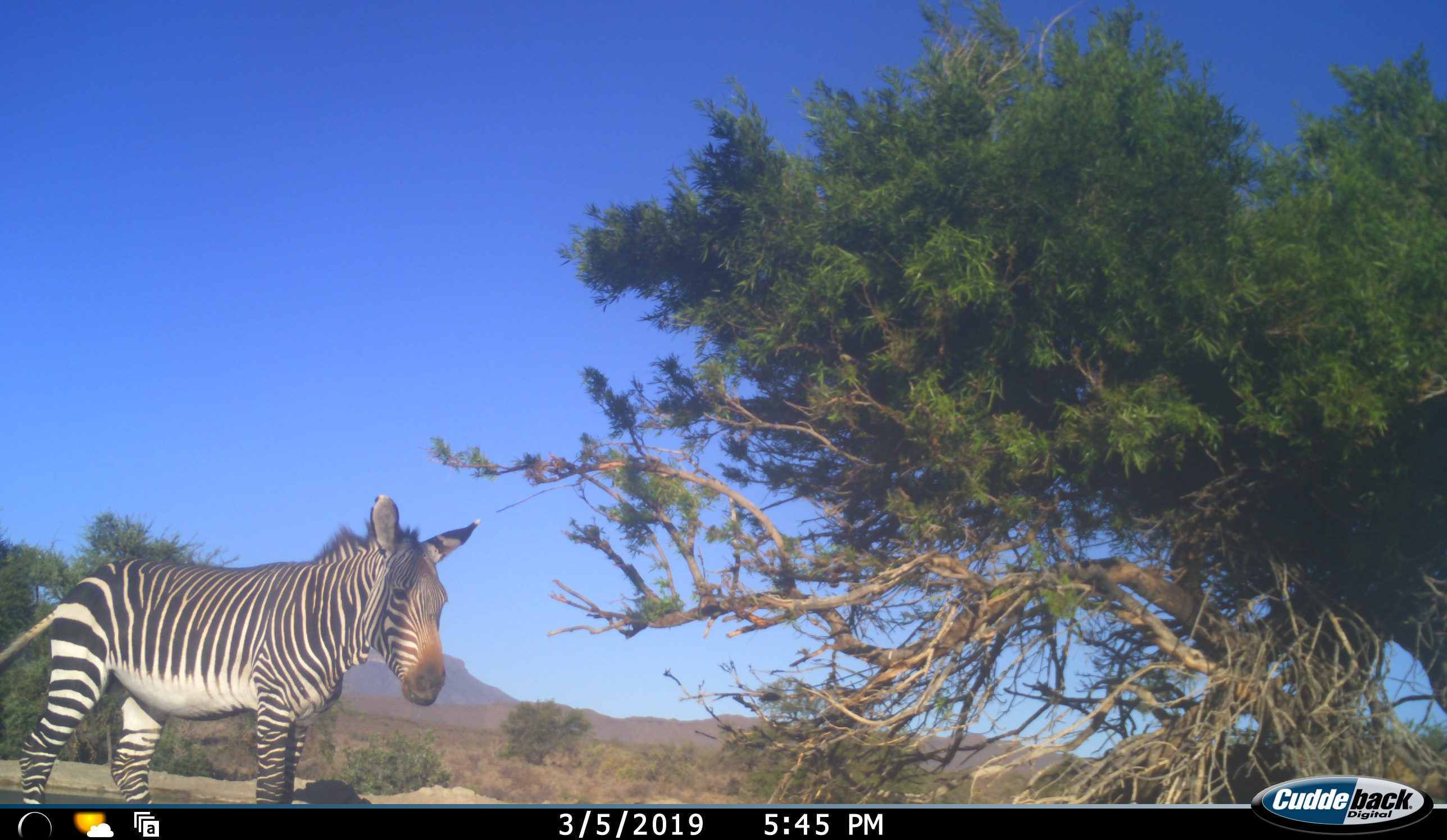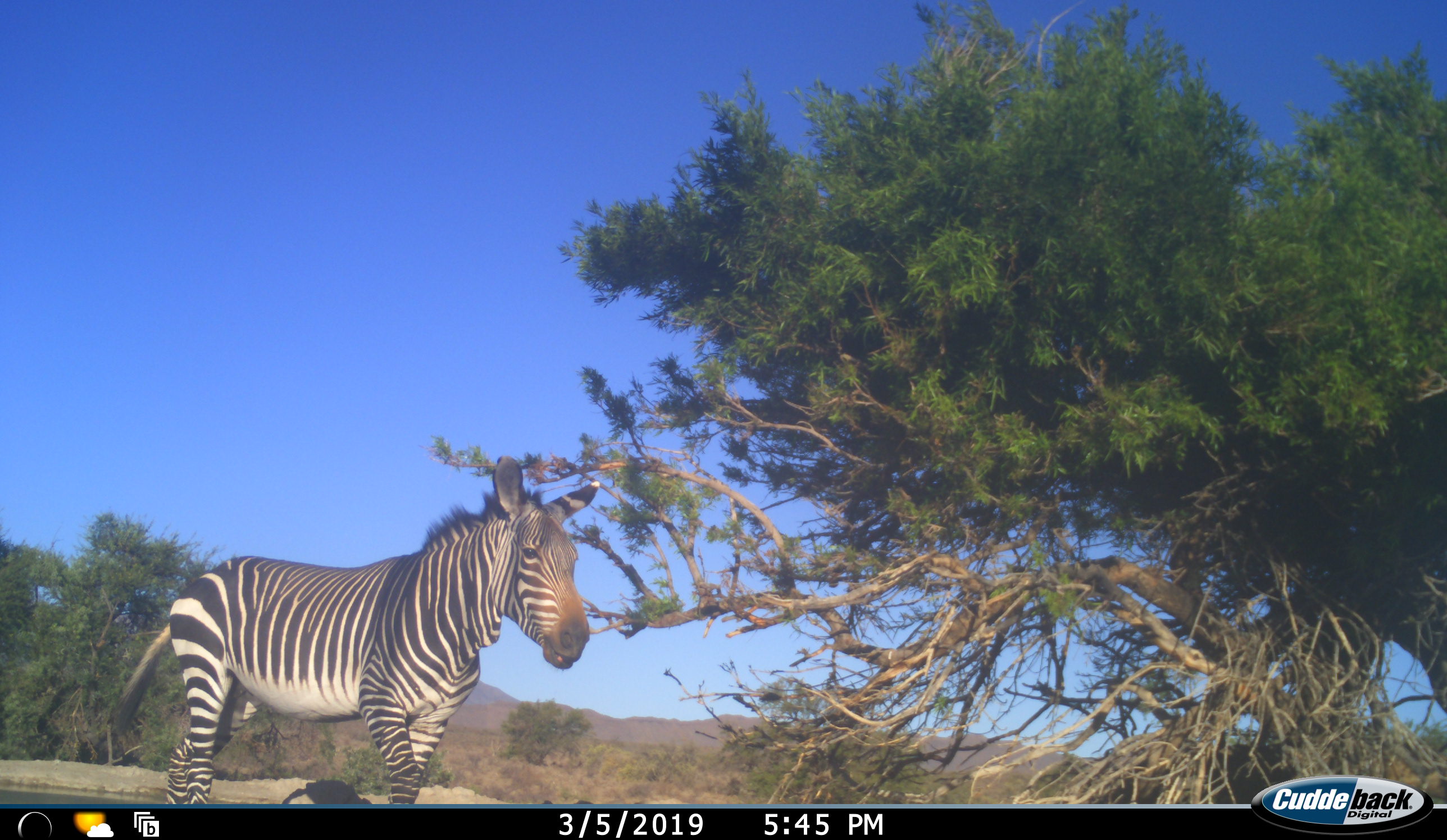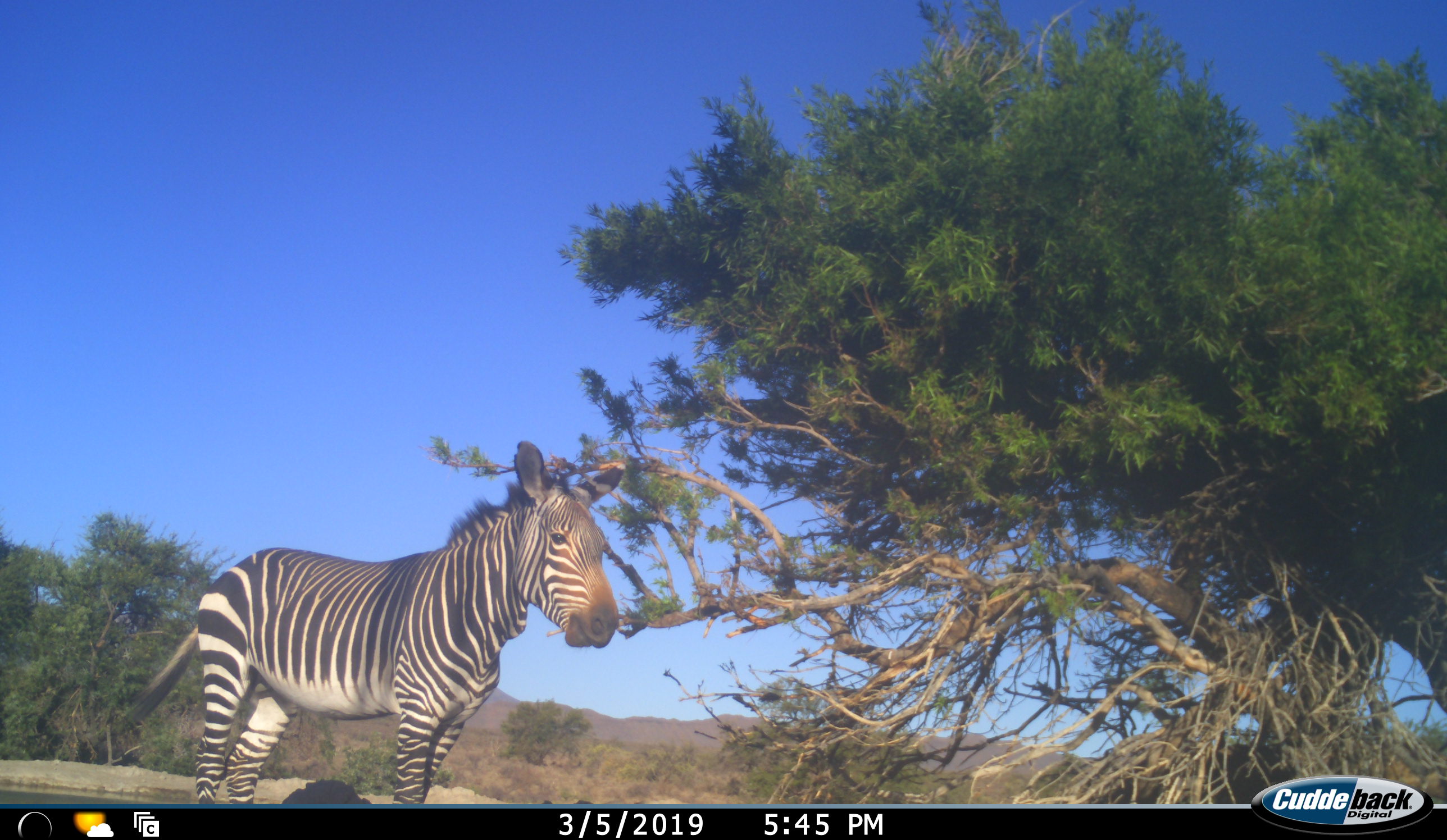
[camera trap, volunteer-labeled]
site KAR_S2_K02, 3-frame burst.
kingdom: Animalia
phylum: Chordata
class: Mammalia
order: Perissodactyla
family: Equidae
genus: Equus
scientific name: Equus zebra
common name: mountain zebra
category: zebramountain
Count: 1.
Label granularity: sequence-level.